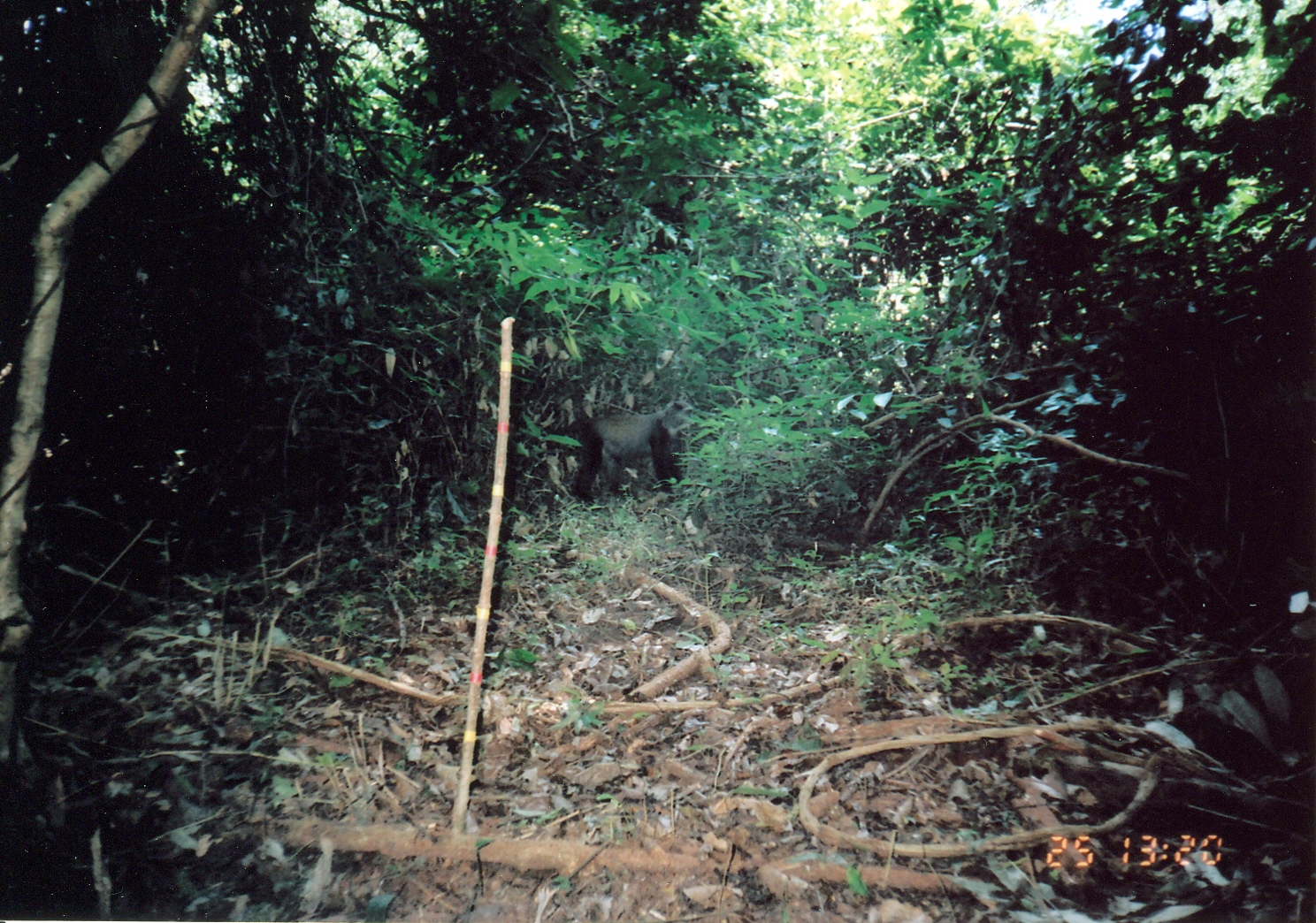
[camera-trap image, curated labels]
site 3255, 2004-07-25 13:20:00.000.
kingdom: Animalia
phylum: Chordata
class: Mammalia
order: Primates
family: Cercopithecidae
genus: Cercopithecus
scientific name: Cercopithecus mitis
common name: blue monkey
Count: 1.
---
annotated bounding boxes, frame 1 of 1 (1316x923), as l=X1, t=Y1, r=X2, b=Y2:
cercopithecus mitis: l=559, t=393, r=699, b=500